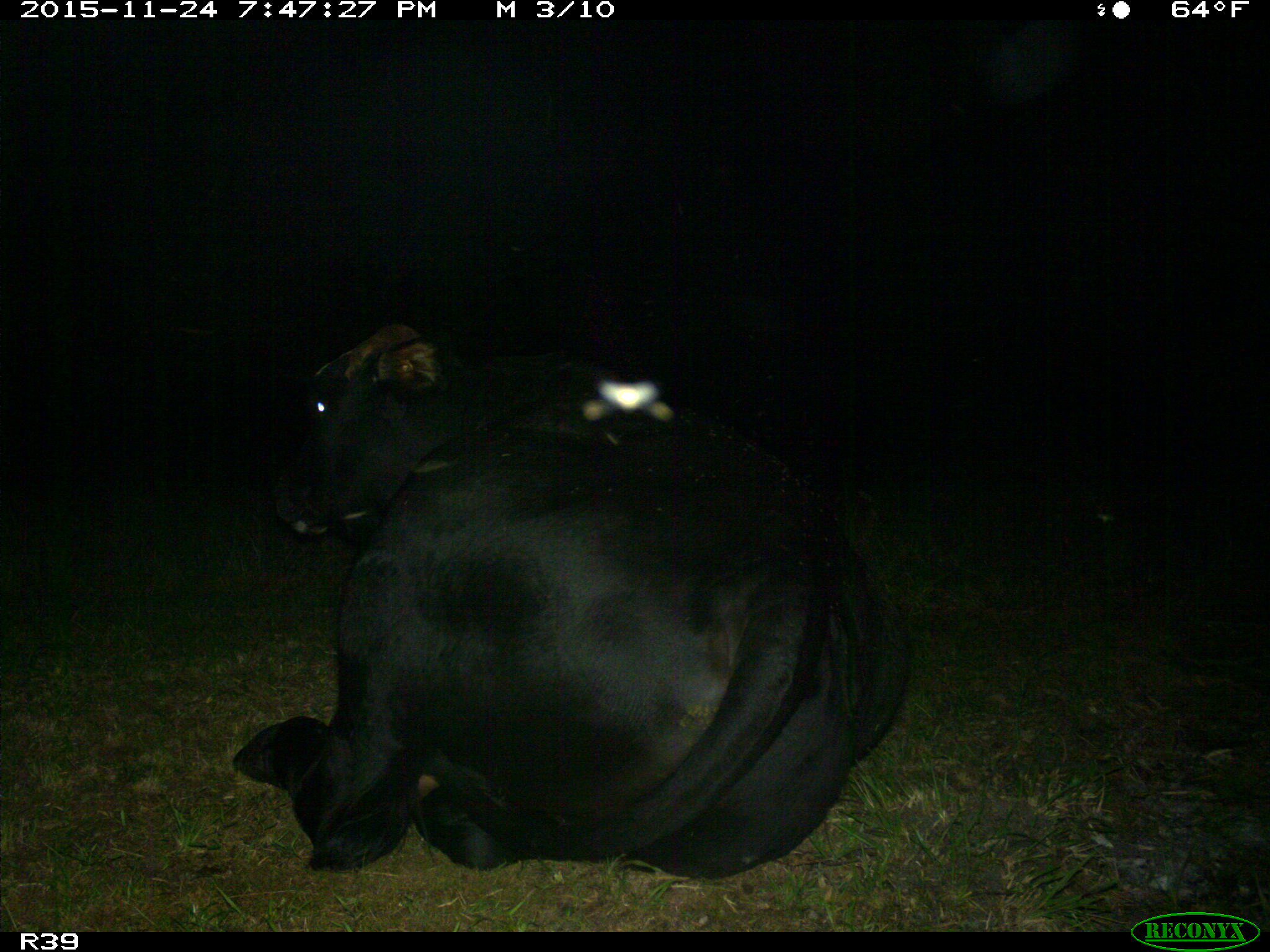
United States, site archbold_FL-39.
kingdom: Animalia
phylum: Chordata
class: Mammalia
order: Artiodactyla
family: Bovidae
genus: Bos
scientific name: Bos taurus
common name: domestic cow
Bos taurus (domestic cow).